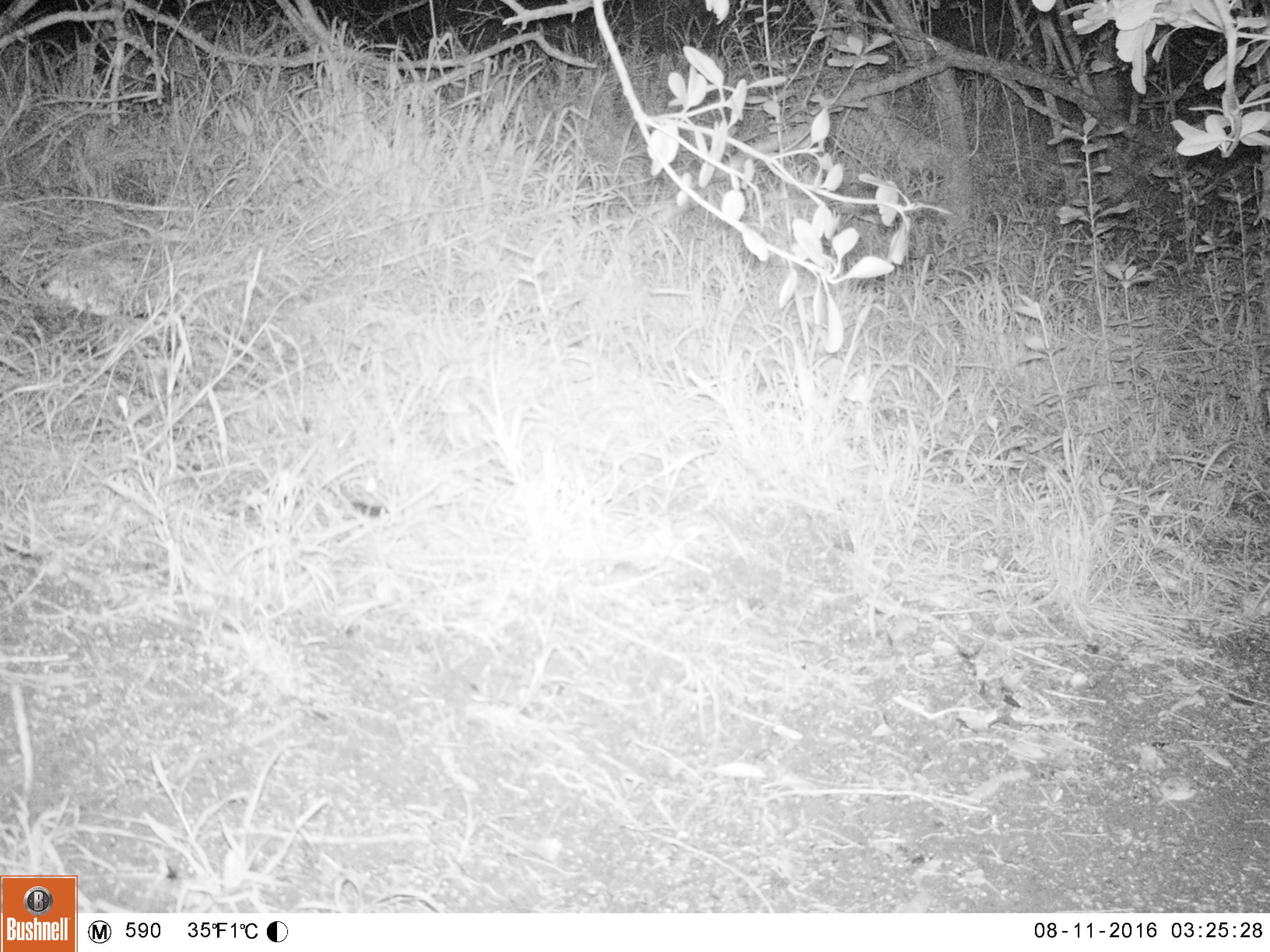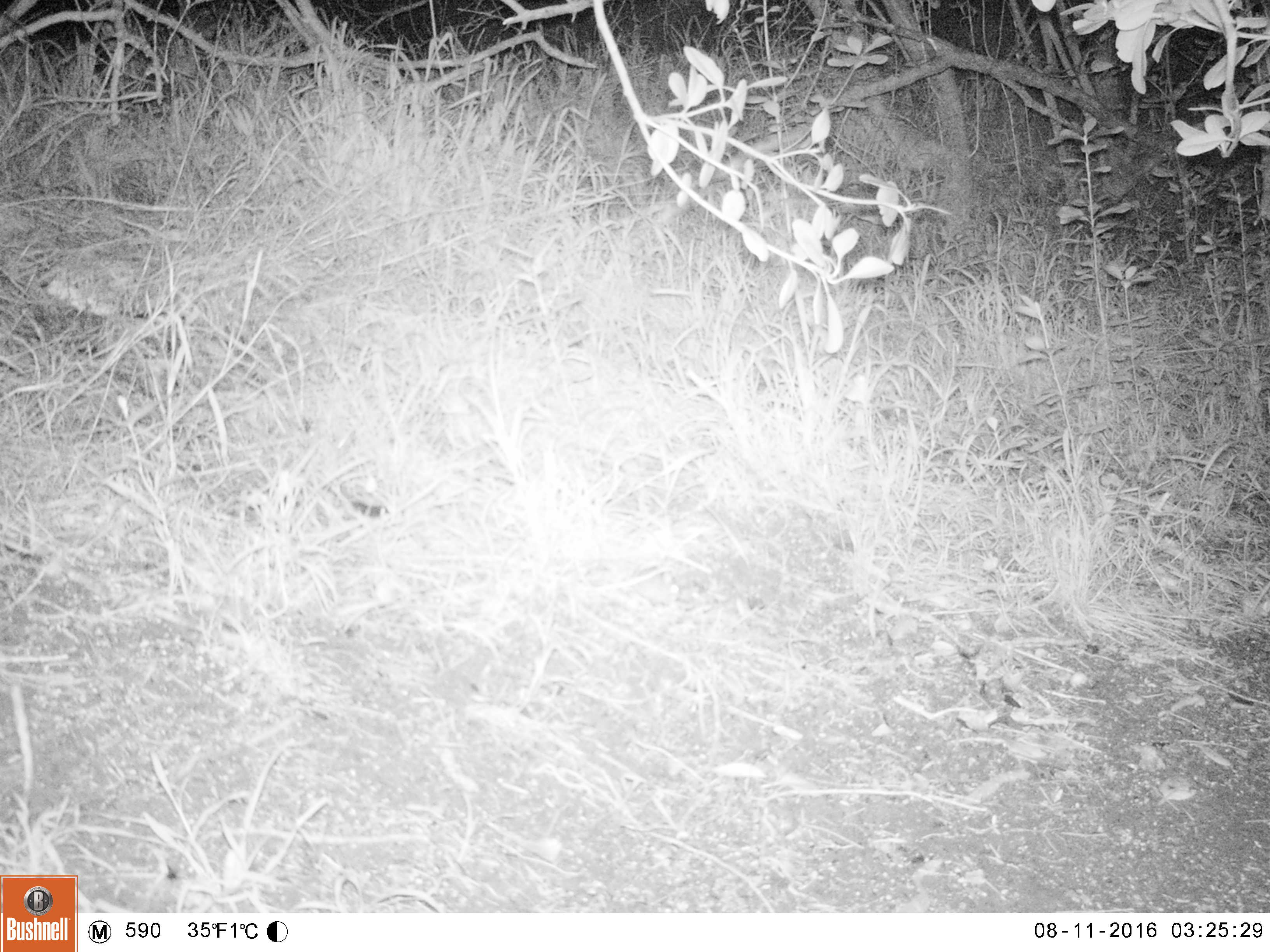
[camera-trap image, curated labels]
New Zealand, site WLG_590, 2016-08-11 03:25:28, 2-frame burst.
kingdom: Animalia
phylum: Chordata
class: Mammalia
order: Rodentia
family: Muridae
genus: Mus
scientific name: Mus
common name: mouse